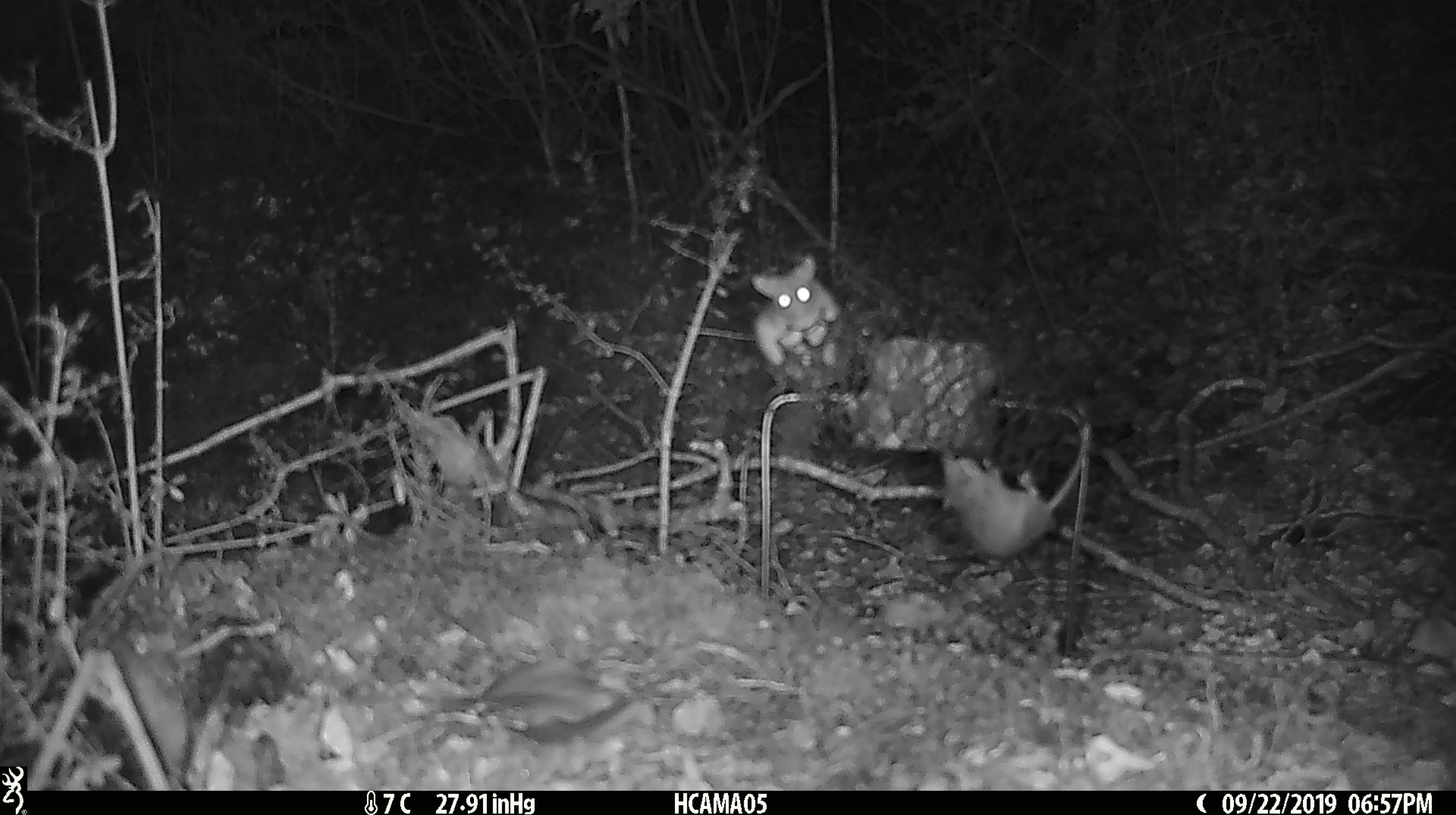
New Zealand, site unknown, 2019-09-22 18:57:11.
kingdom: Animalia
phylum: Chordata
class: Mammalia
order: Rodentia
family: Muridae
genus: Mus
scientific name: Mus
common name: mouse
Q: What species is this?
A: Mouse (Mus).